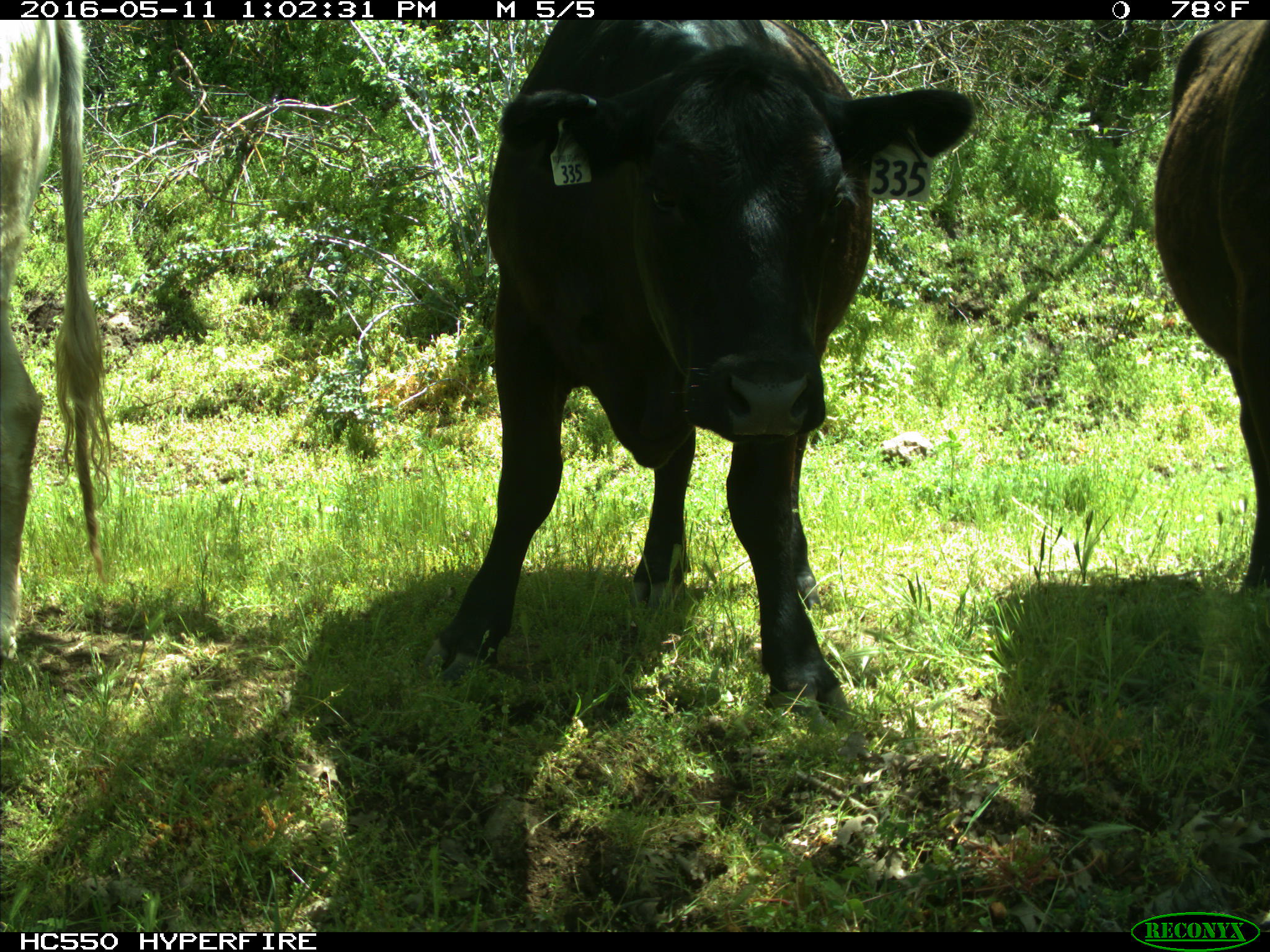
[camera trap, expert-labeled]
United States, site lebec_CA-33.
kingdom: Animalia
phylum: Chordata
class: Mammalia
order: Artiodactyla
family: Bovidae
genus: Bos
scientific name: Bos taurus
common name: domestic cow